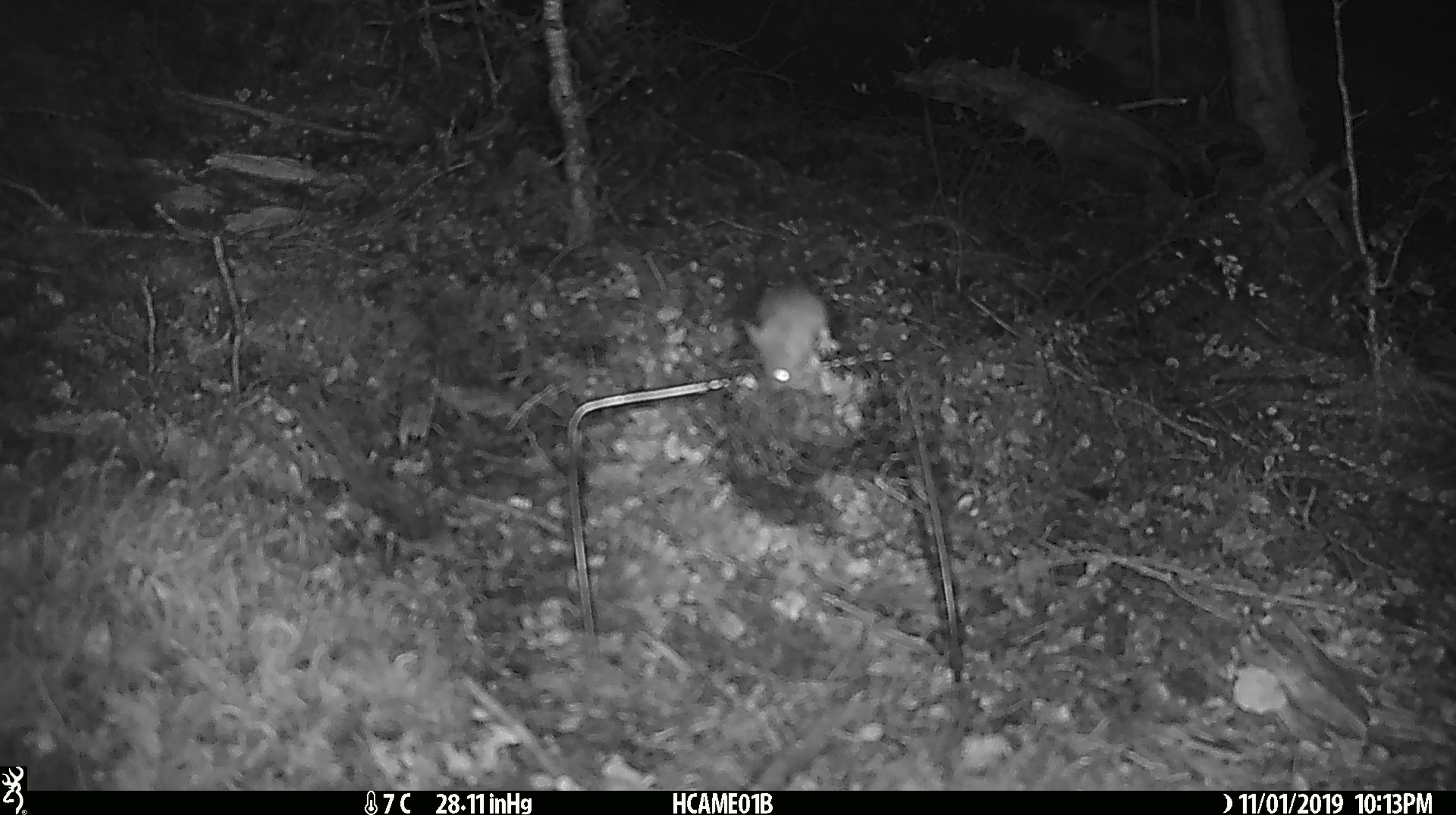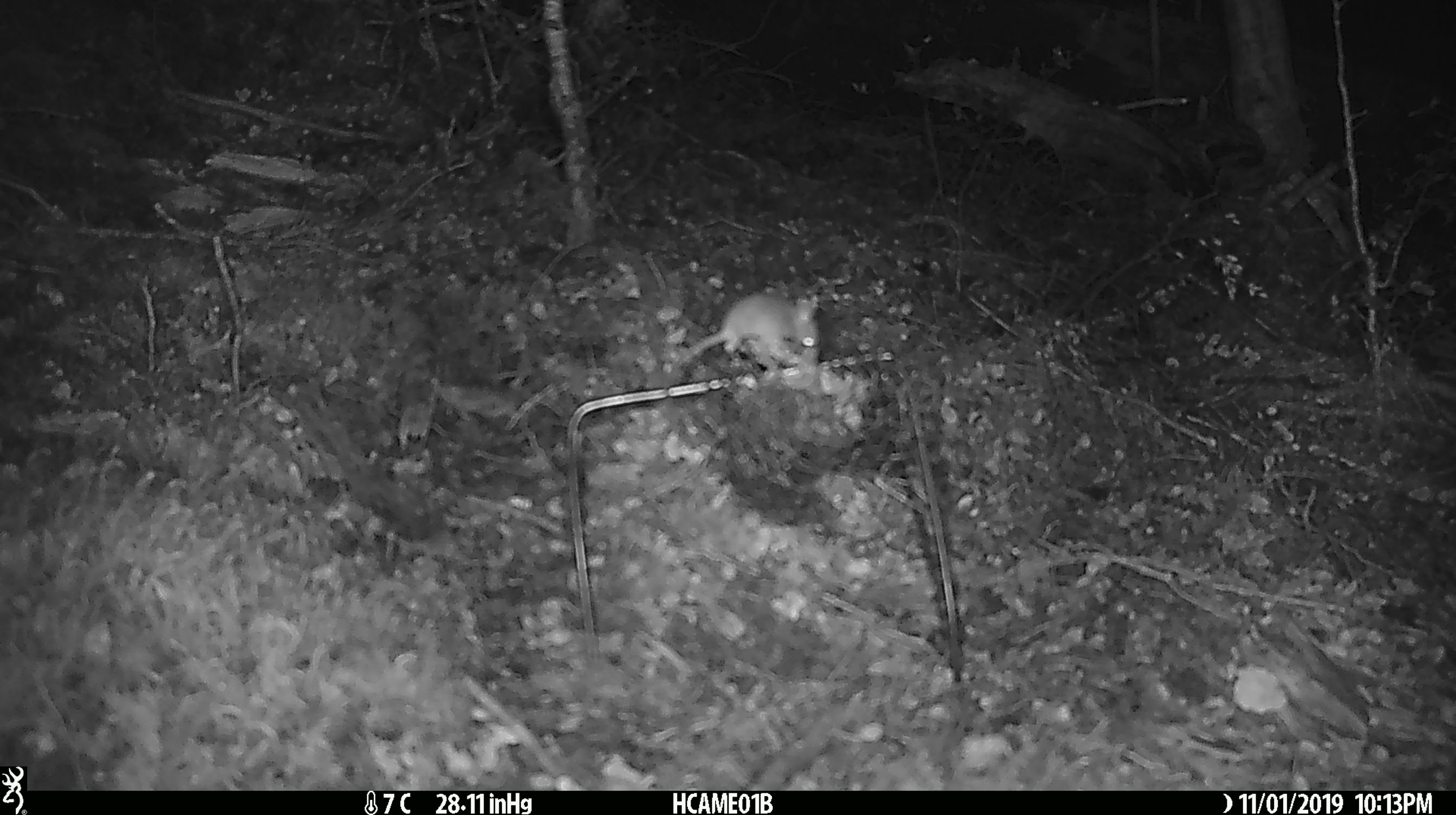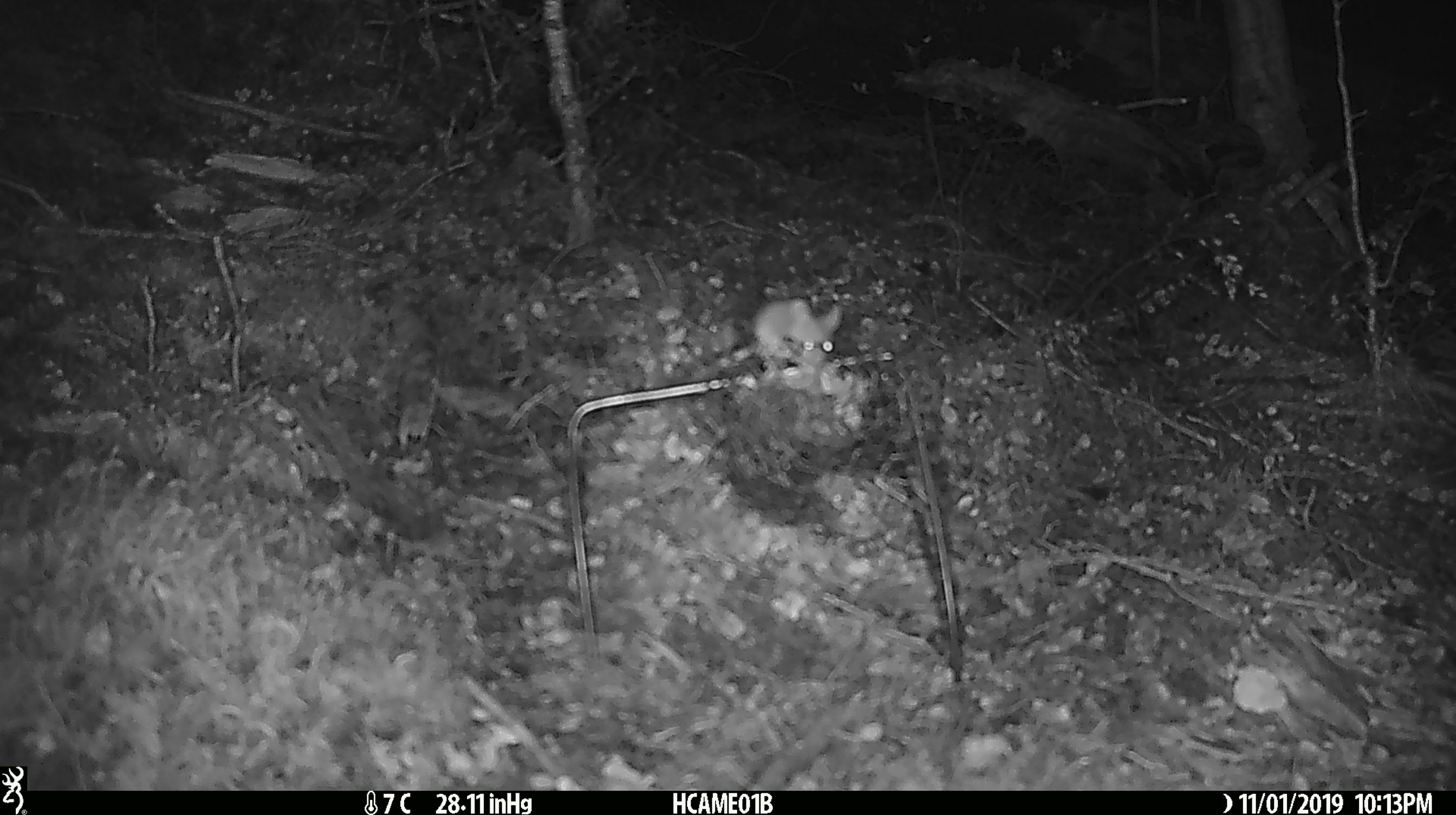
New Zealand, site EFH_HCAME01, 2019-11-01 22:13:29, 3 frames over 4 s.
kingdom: Animalia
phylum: Chordata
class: Mammalia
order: Rodentia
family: Muridae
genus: Mus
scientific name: Mus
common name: mouse